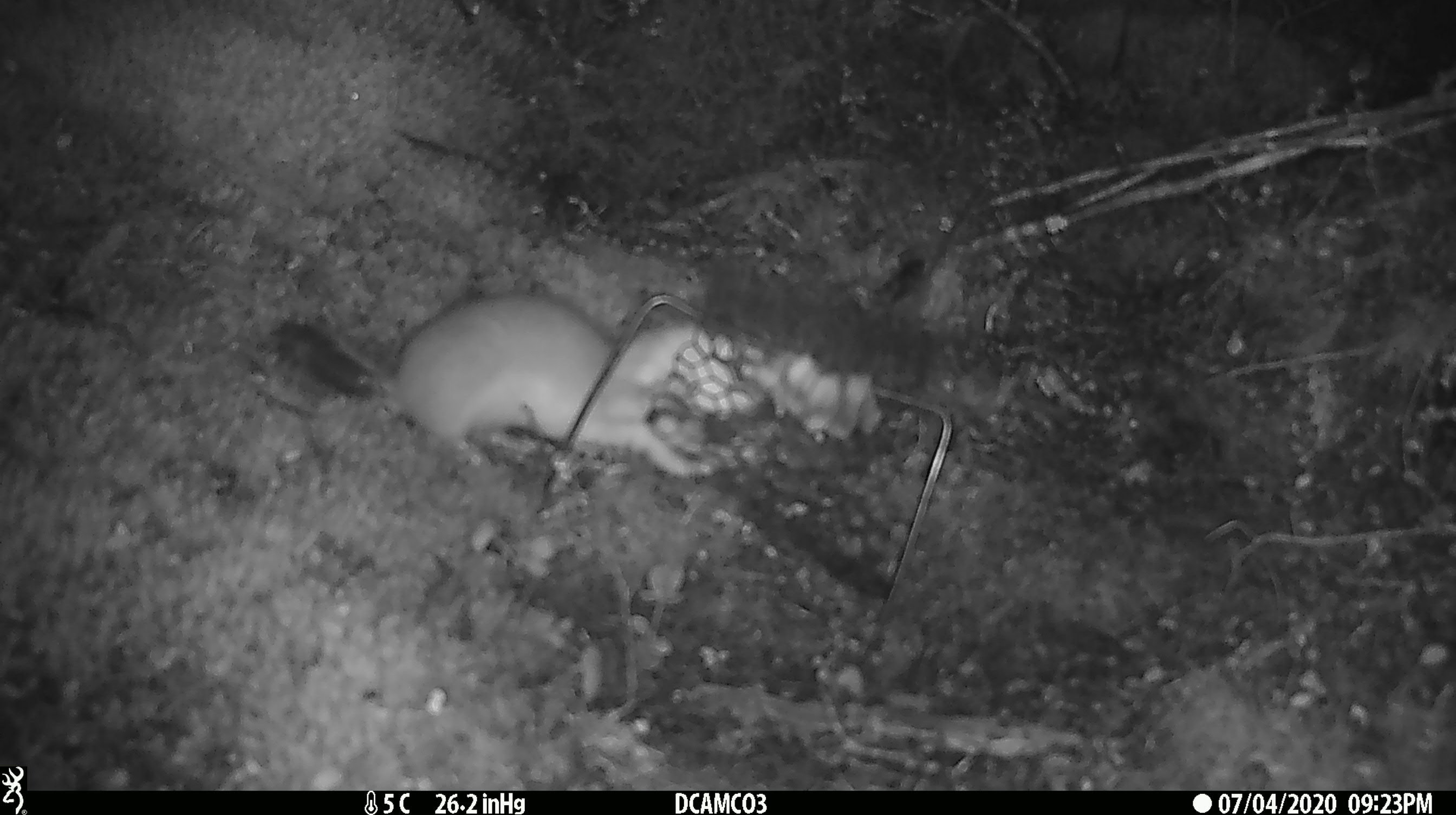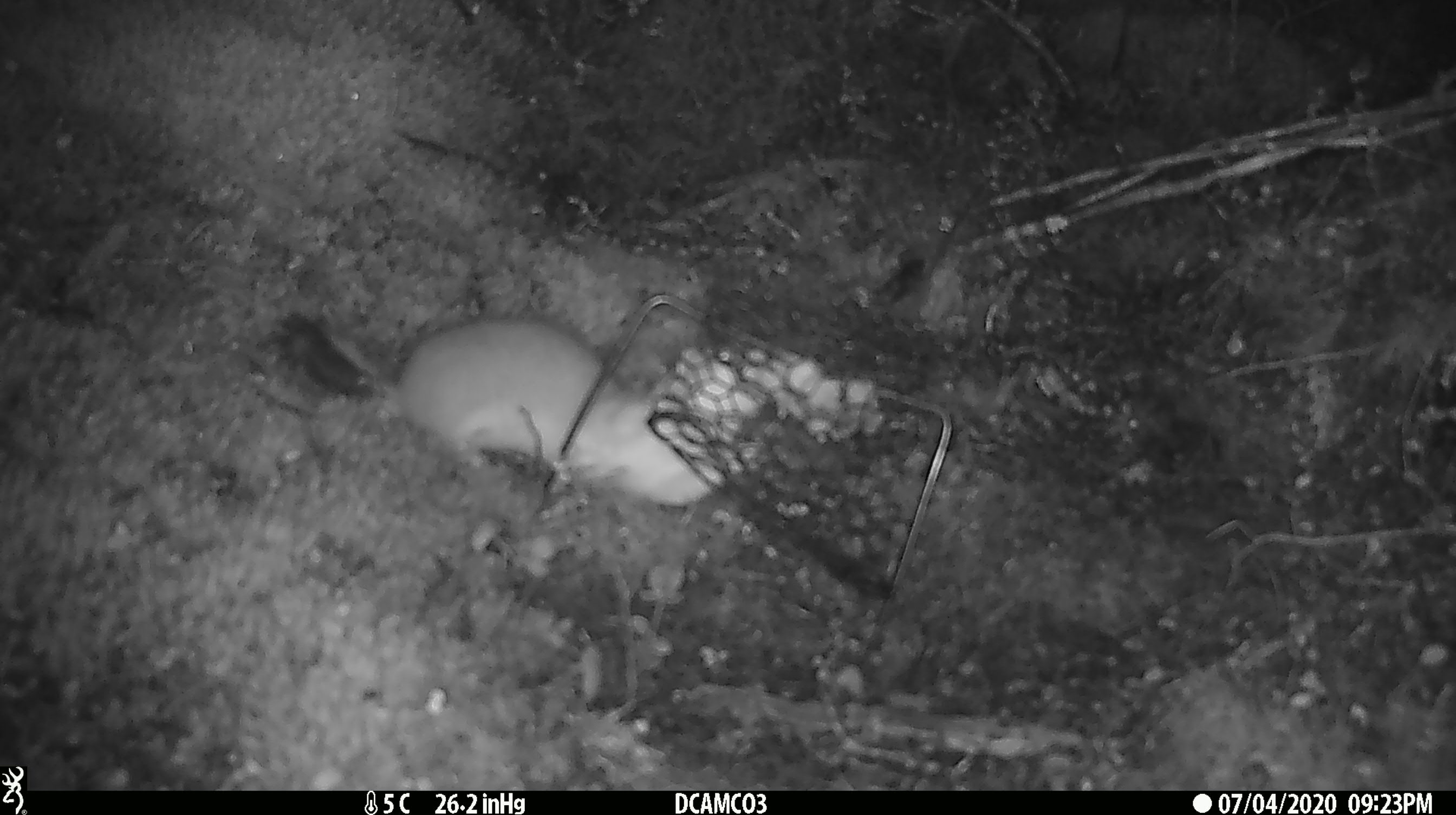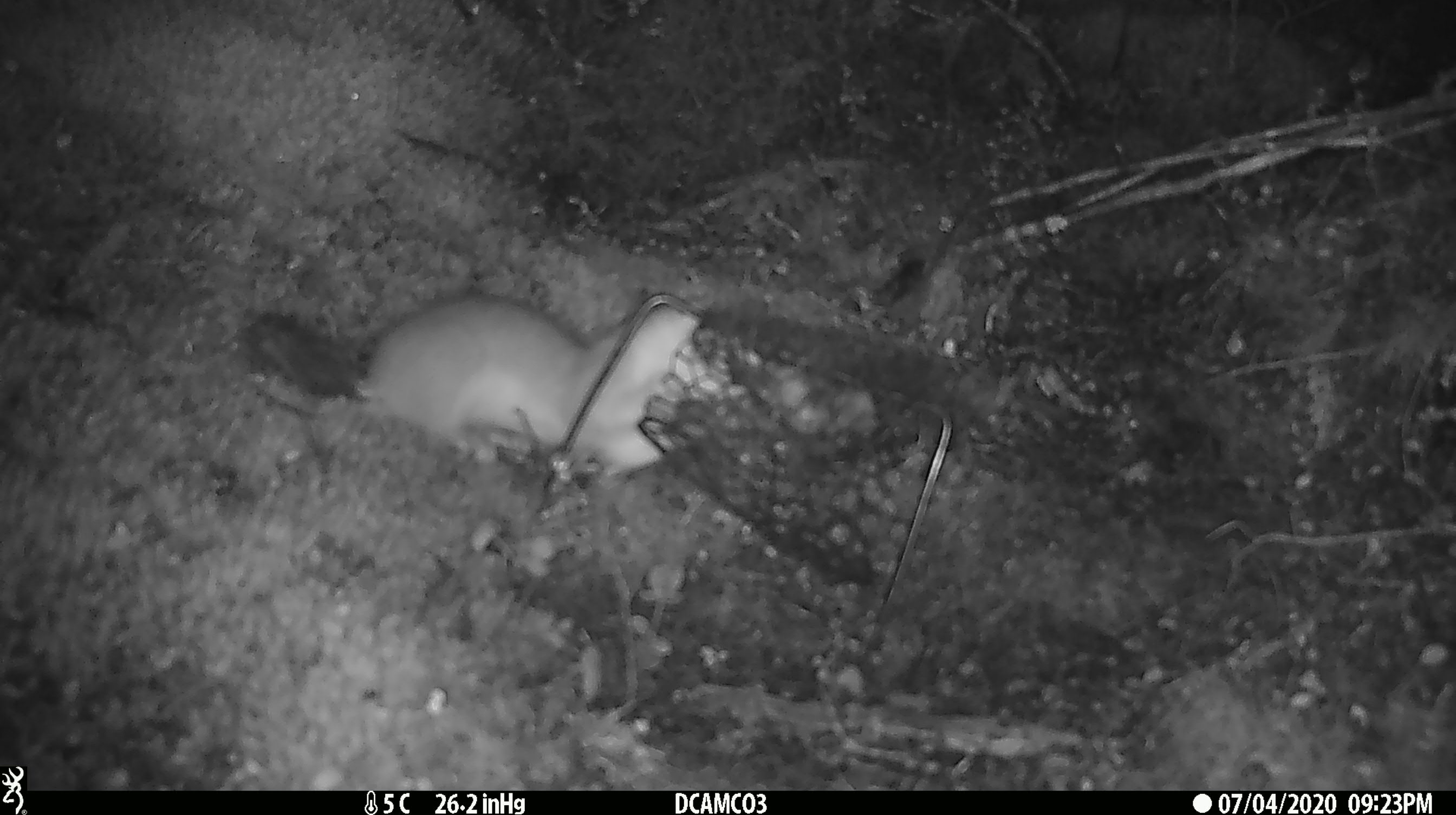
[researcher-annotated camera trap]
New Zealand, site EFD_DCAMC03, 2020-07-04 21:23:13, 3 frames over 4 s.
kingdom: Animalia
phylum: Chordata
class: Mammalia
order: Carnivora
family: Mustelidae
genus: Mustela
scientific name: Mustela erminea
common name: stoat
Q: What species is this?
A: Stoat (Mustela erminea).